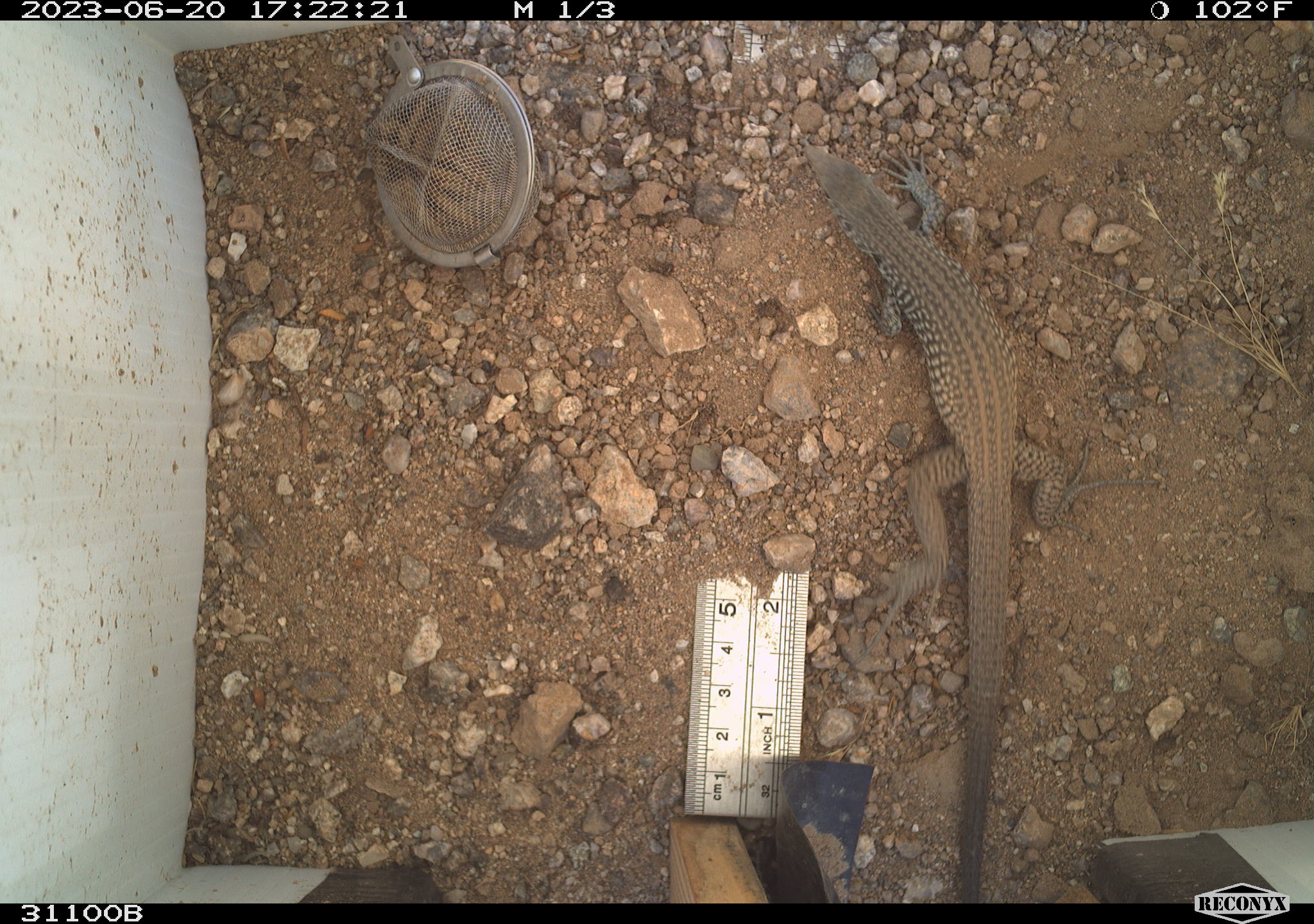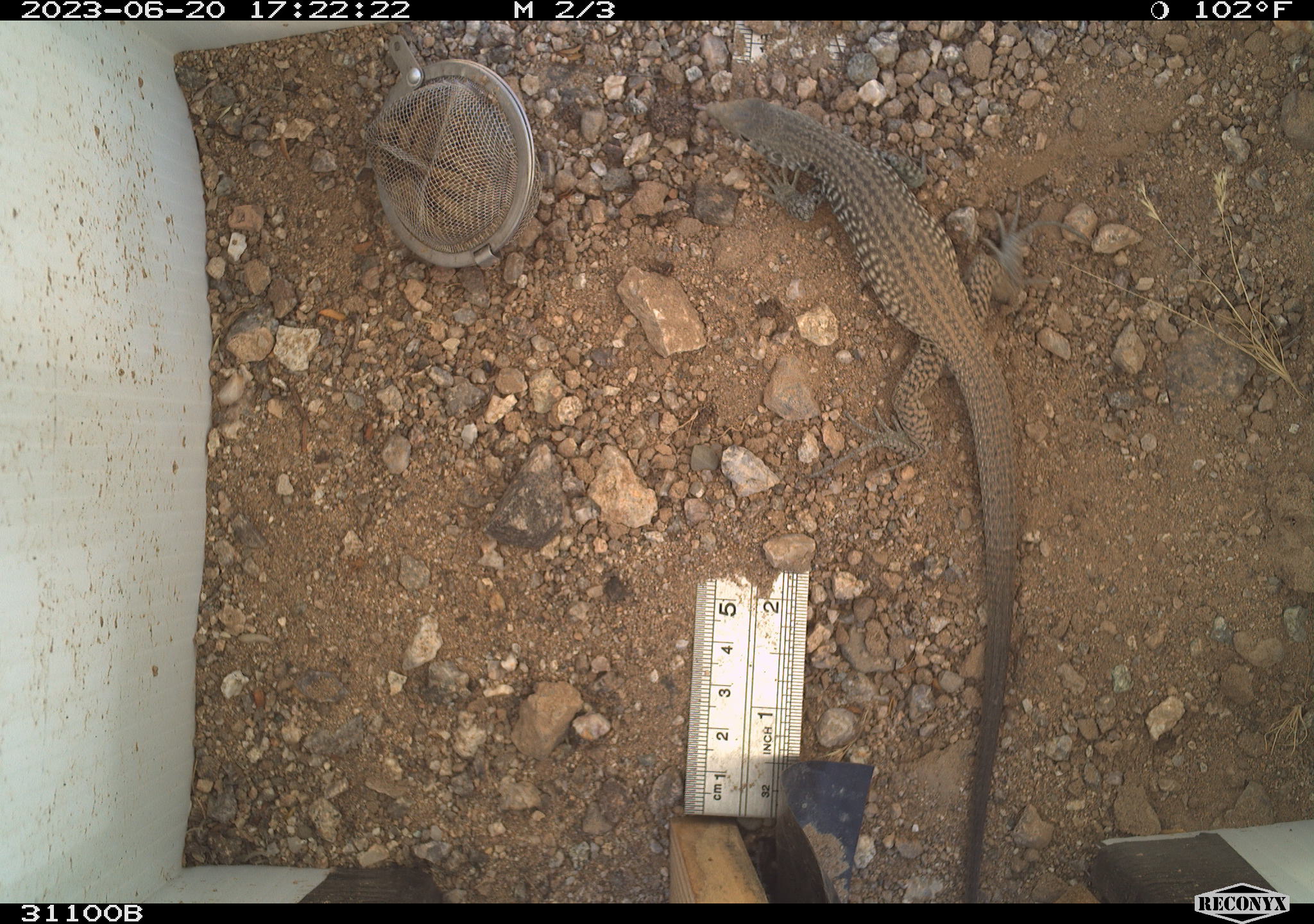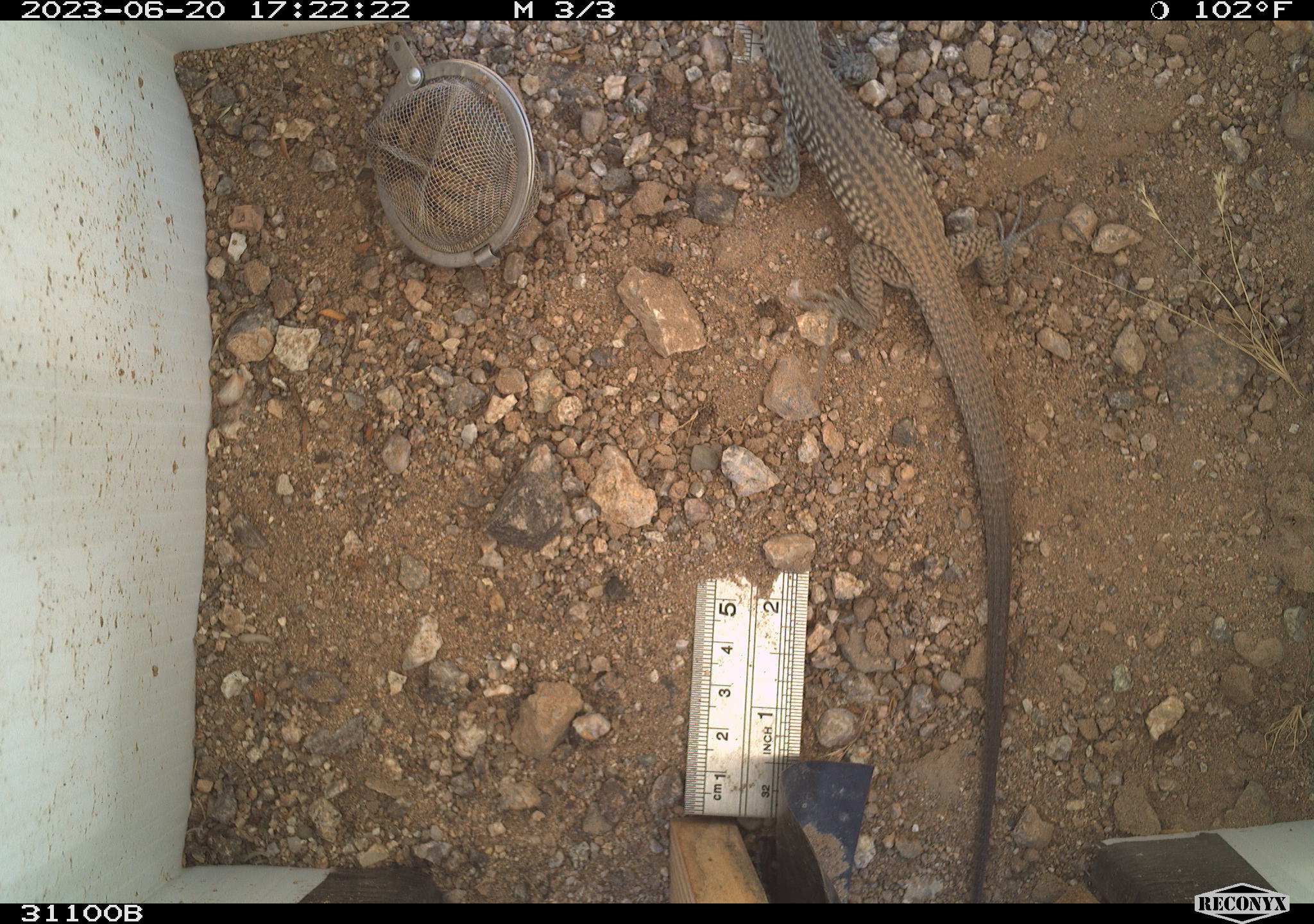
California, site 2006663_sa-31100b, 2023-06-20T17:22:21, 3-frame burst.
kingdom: Animalia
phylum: Chordata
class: Reptilia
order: Squamata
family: Teiidae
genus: Aspidoscelis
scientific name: Aspidoscelis tigris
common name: western whiptail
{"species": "western whiptail (Aspidoscelis tigris)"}